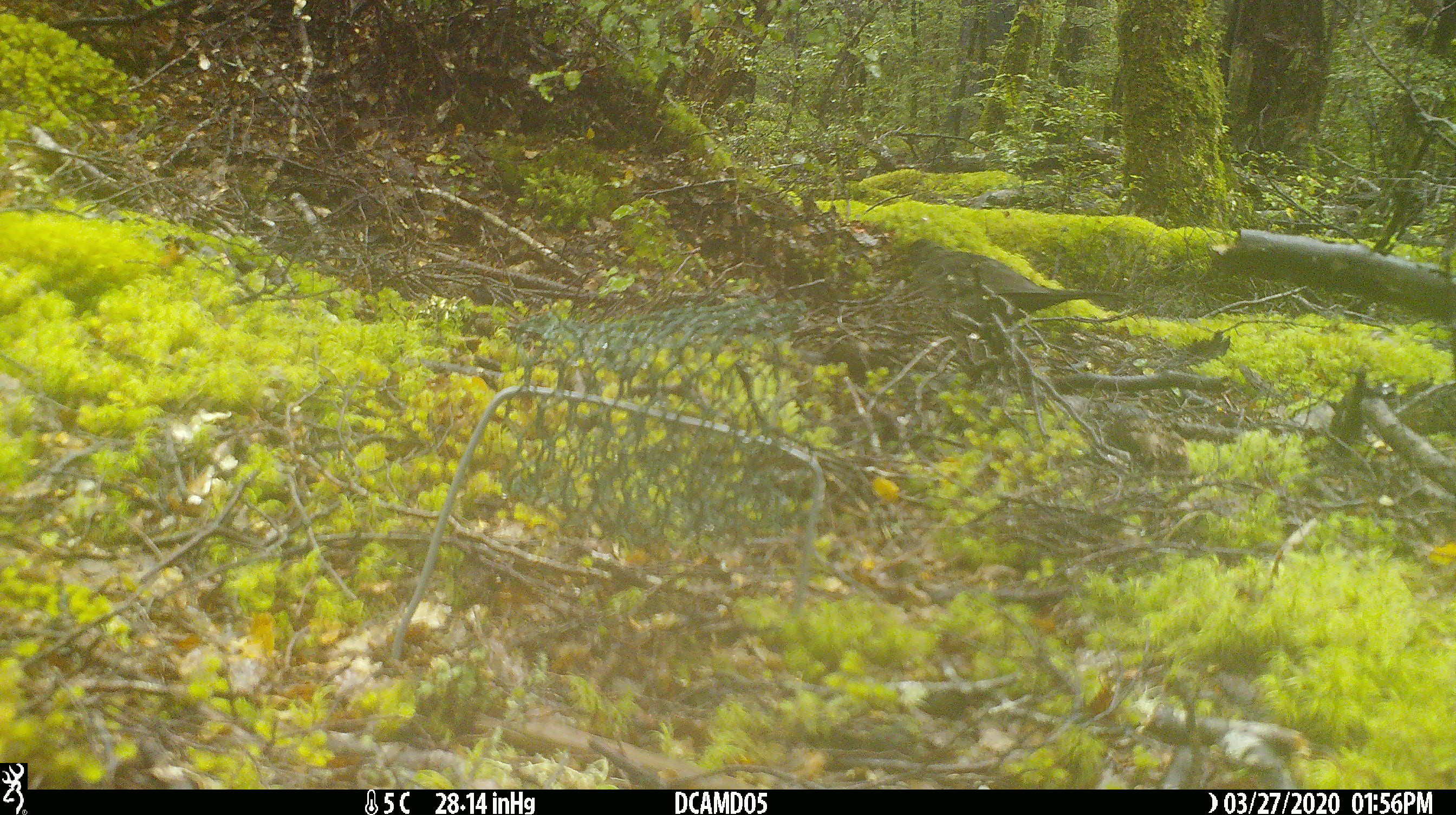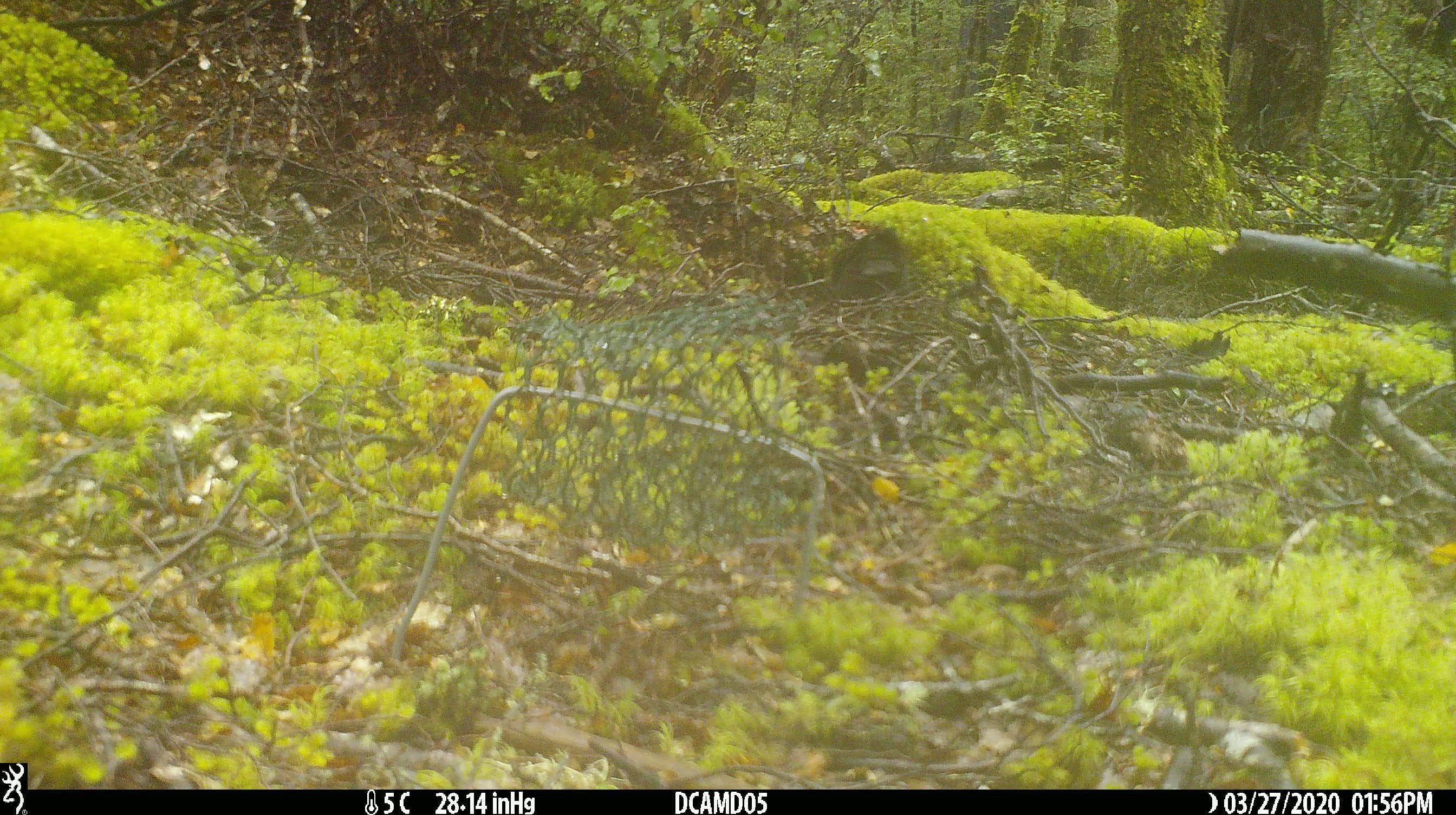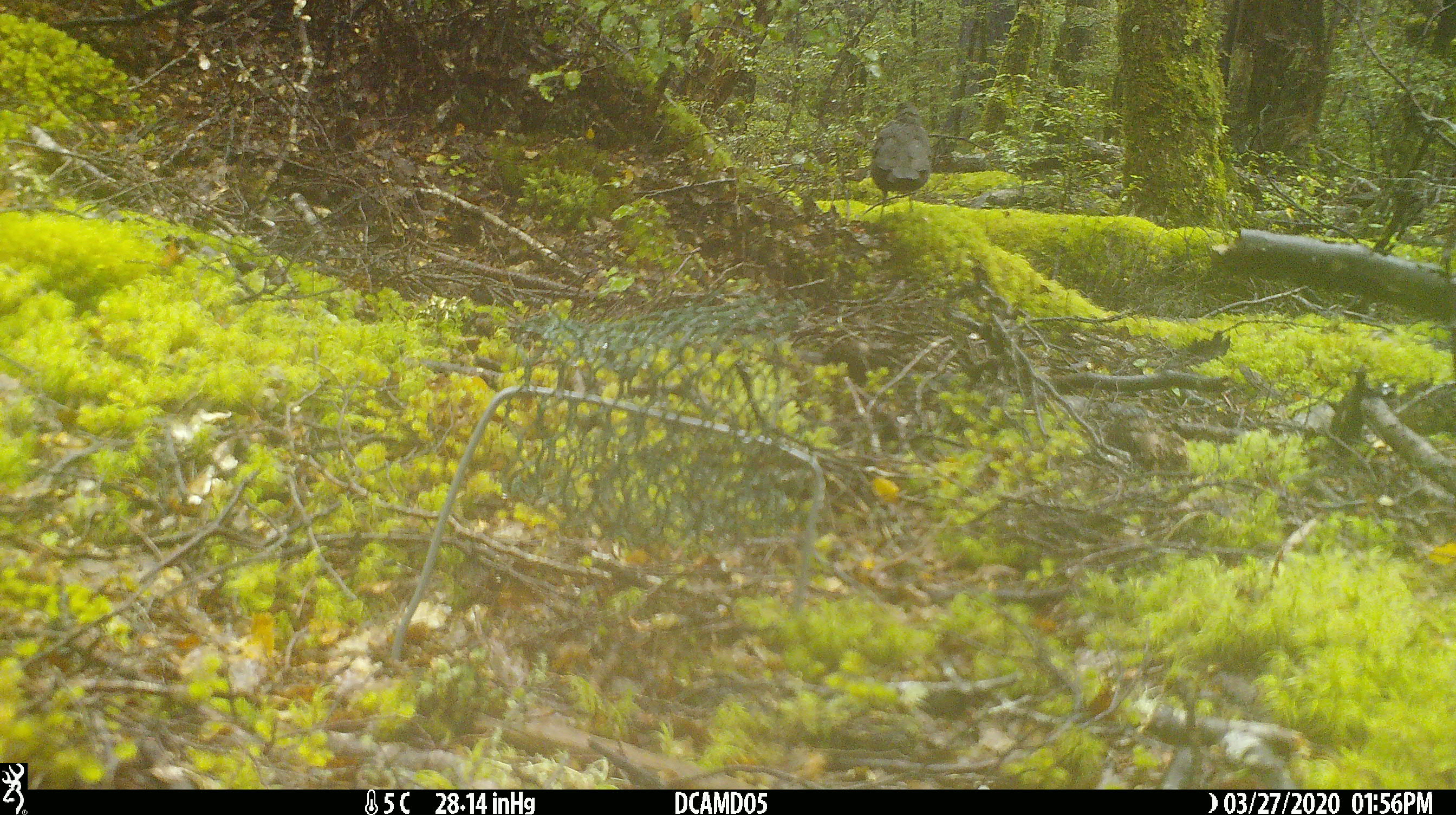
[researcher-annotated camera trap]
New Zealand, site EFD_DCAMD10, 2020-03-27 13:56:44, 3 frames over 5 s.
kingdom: Animalia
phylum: Chordata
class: Aves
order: Passeriformes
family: Turdidae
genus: Turdus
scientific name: Turdus merula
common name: eurasian blackbird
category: blackbird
Blackbird (eurasian blackbird) (Turdus merula).